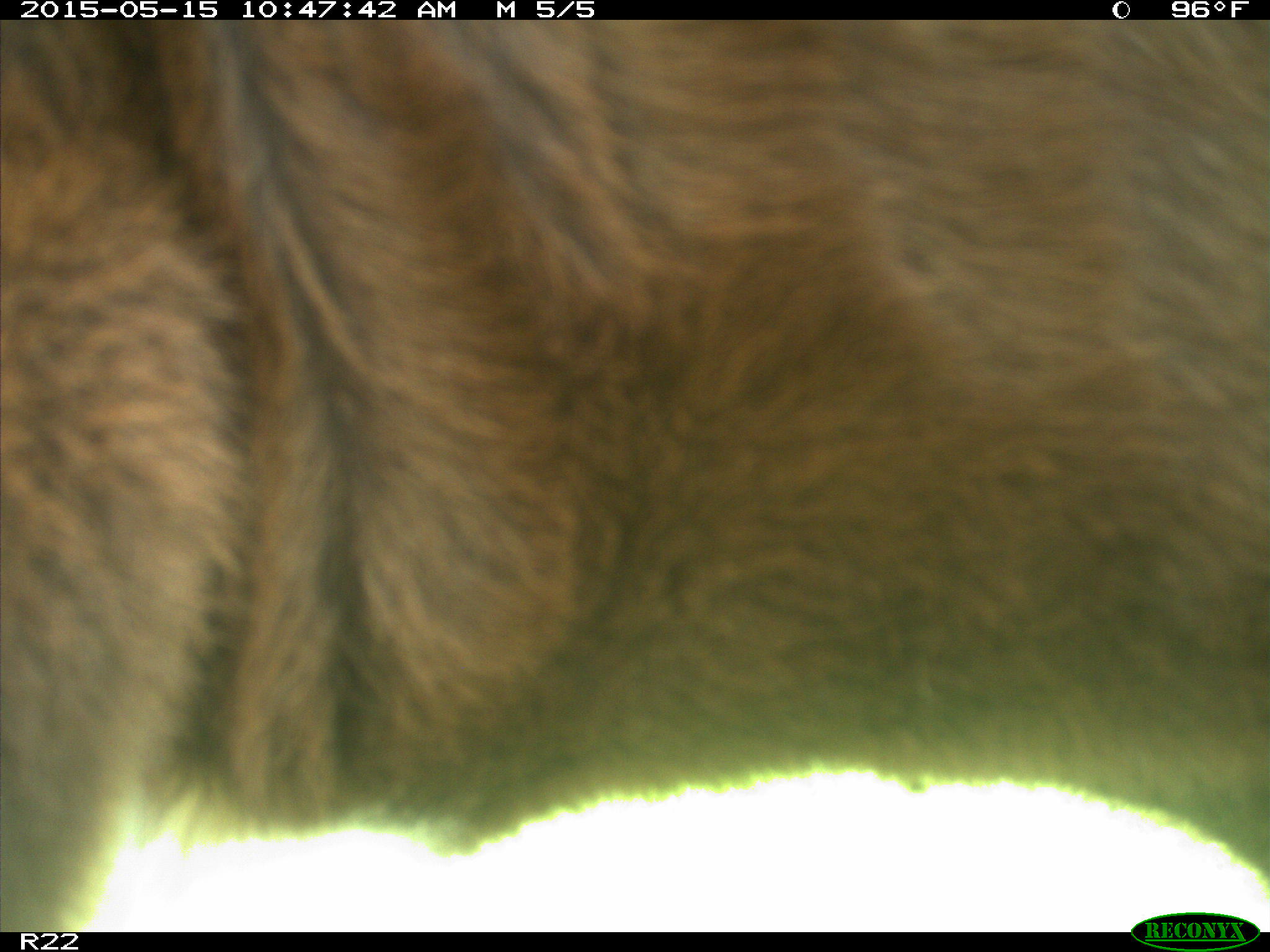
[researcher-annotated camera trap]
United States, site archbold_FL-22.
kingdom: Animalia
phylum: Chordata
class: Mammalia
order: Artiodactyla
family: Bovidae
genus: Bos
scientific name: Bos taurus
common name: domestic cow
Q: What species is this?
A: Bos taurus (domestic cow).